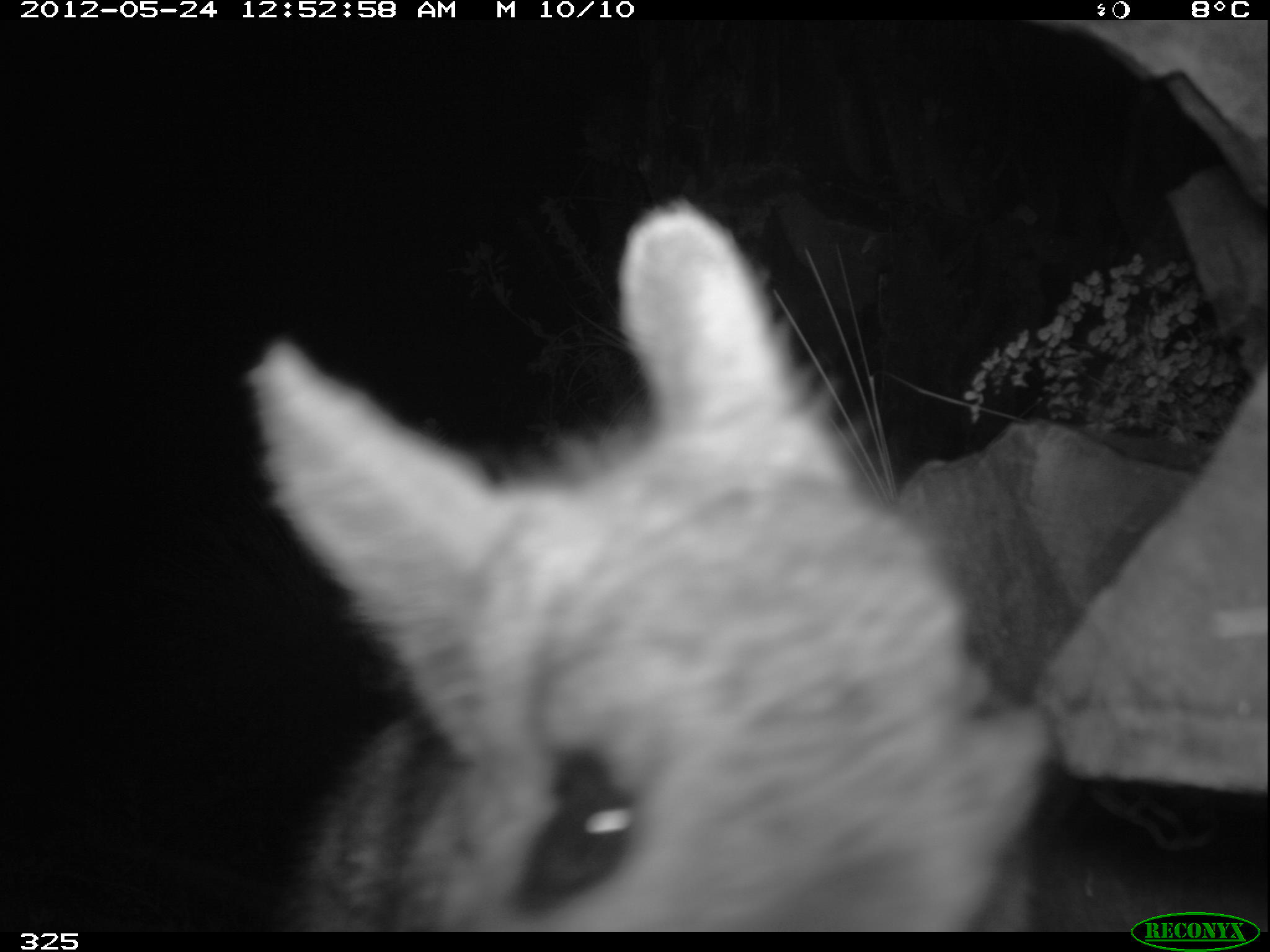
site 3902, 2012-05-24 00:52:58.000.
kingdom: Animalia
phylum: Chordata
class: Mammalia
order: Rodentia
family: Chinchillidae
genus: Lagidium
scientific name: Lagidium viscacia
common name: mountain viscacha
Lagidium viscacia (mountain viscacha).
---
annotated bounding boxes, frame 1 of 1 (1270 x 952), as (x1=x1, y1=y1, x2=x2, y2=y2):
lagidium viscacia: (x1=240, y1=199, x2=1057, y2=932)